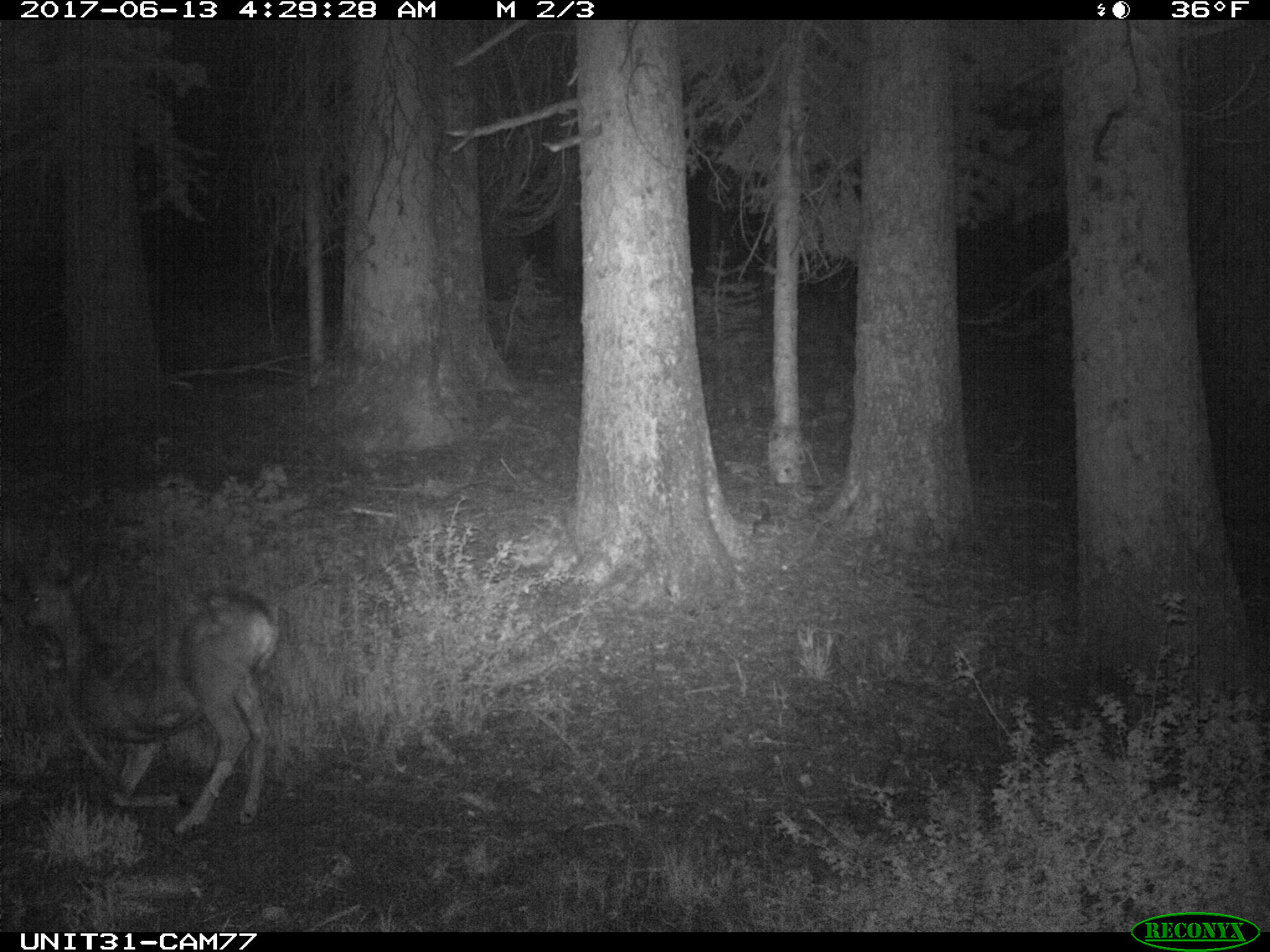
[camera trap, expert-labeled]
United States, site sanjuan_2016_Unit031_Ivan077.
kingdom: Animalia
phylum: Chordata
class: Mammalia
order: Artiodactyla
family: Cervidae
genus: Odocoileus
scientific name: Odocoileus hemionus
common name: mule deer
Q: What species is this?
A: Odocoileus hemionus (mule deer).